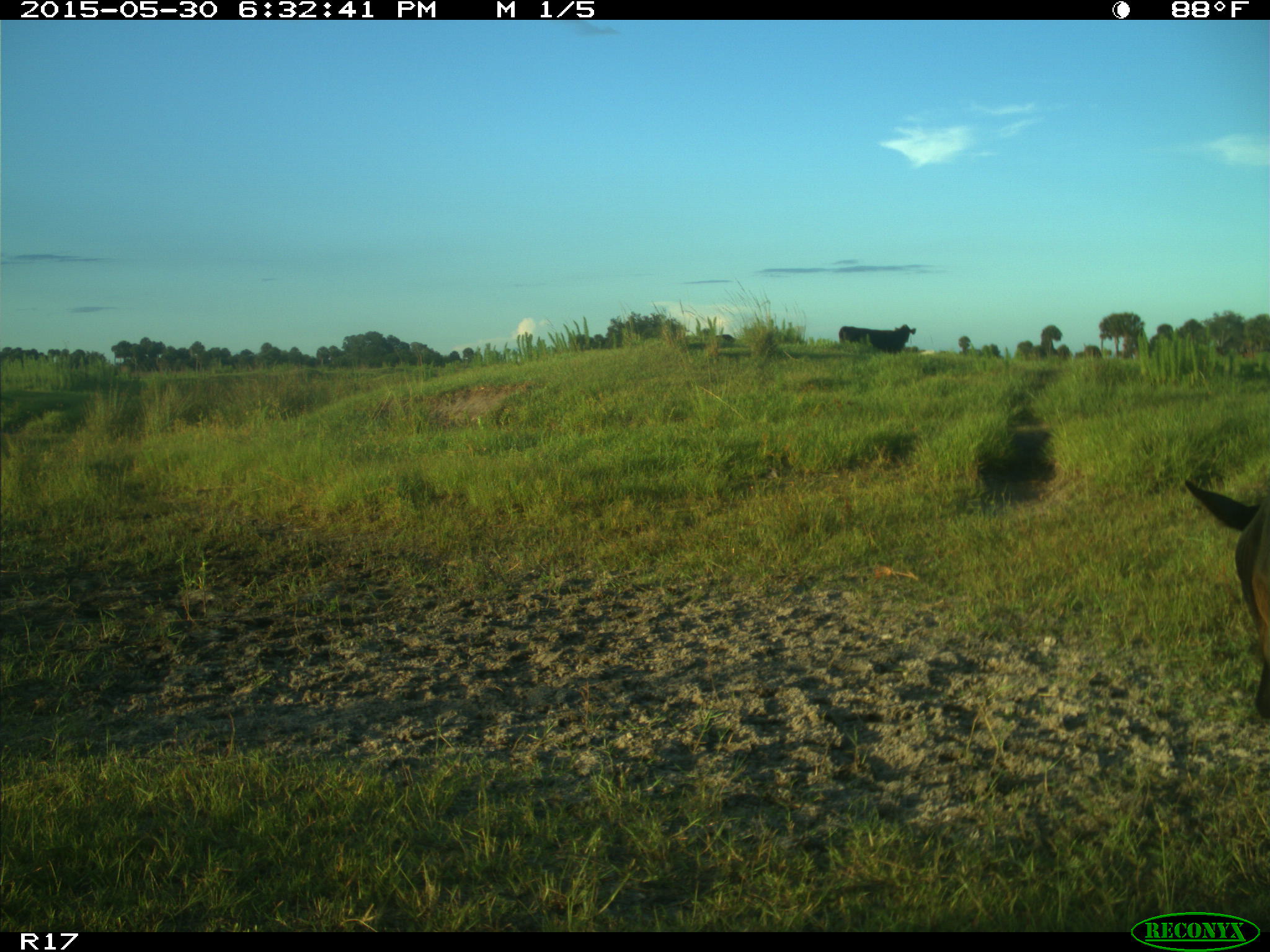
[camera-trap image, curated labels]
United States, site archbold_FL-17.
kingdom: Animalia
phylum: Chordata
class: Mammalia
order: Artiodactyla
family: Bovidae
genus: Bos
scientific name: Bos taurus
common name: domestic cow